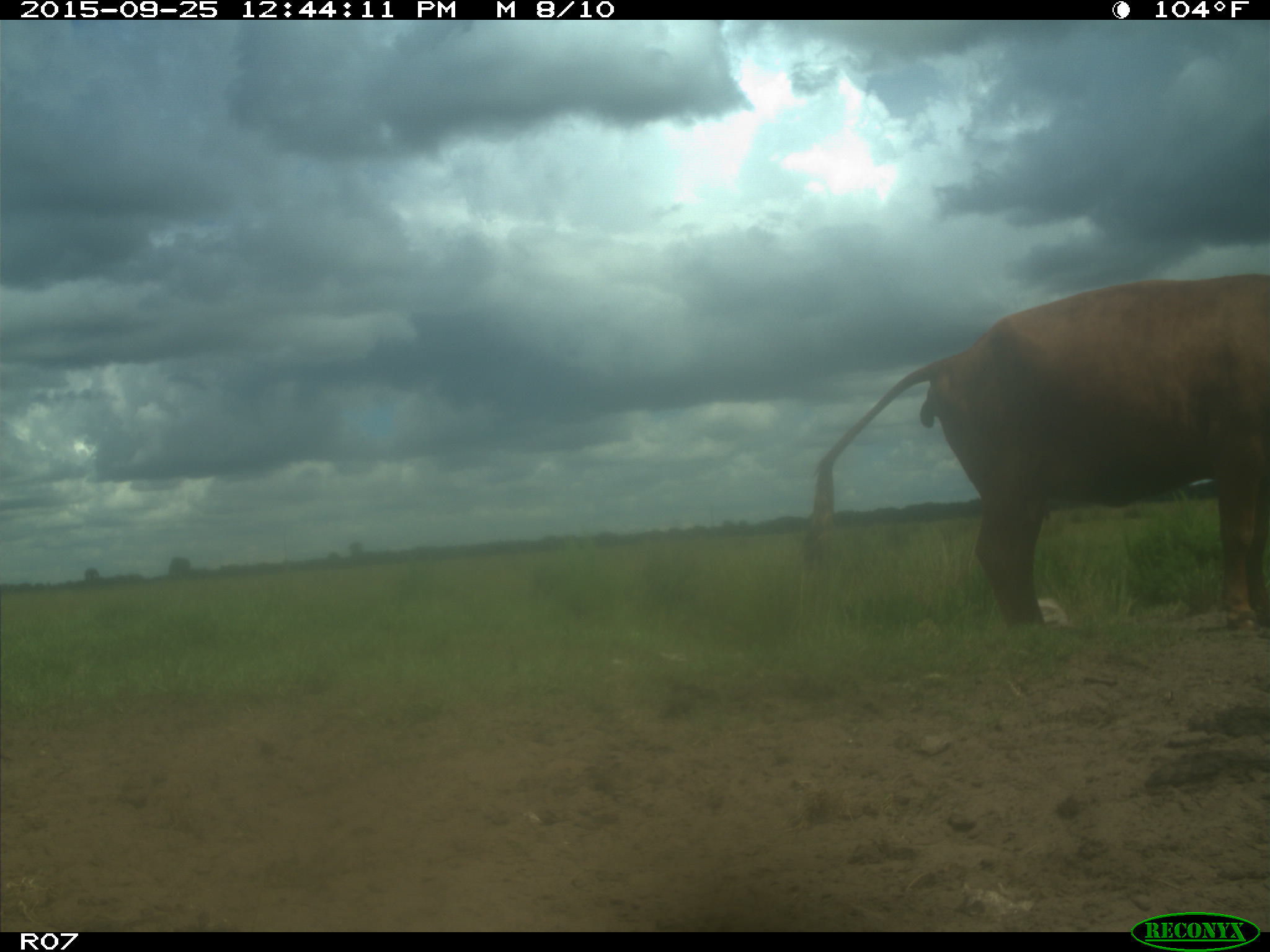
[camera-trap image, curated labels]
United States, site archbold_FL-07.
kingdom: Animalia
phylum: Chordata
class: Mammalia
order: Artiodactyla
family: Bovidae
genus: Bos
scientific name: Bos taurus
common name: domestic cow